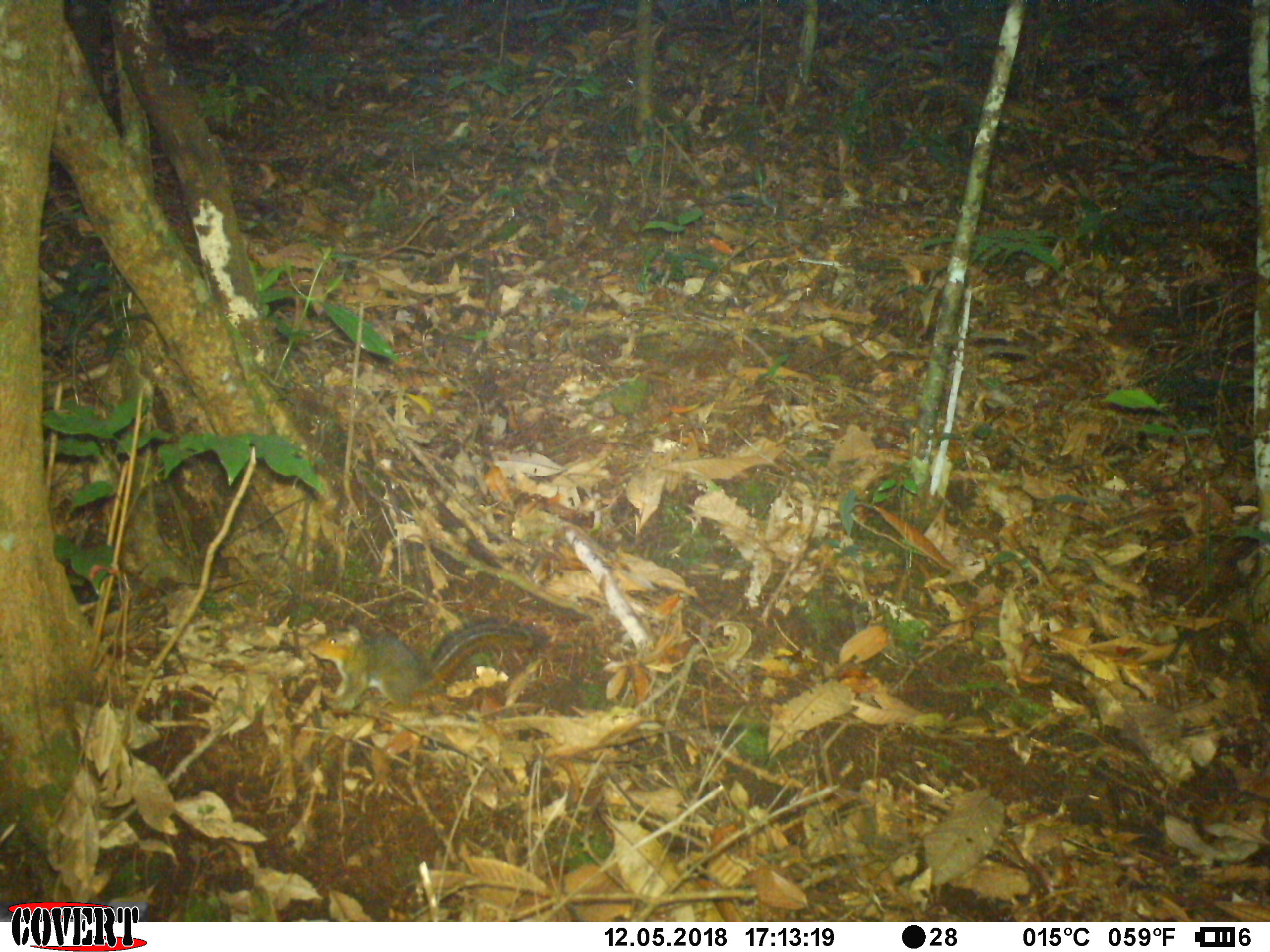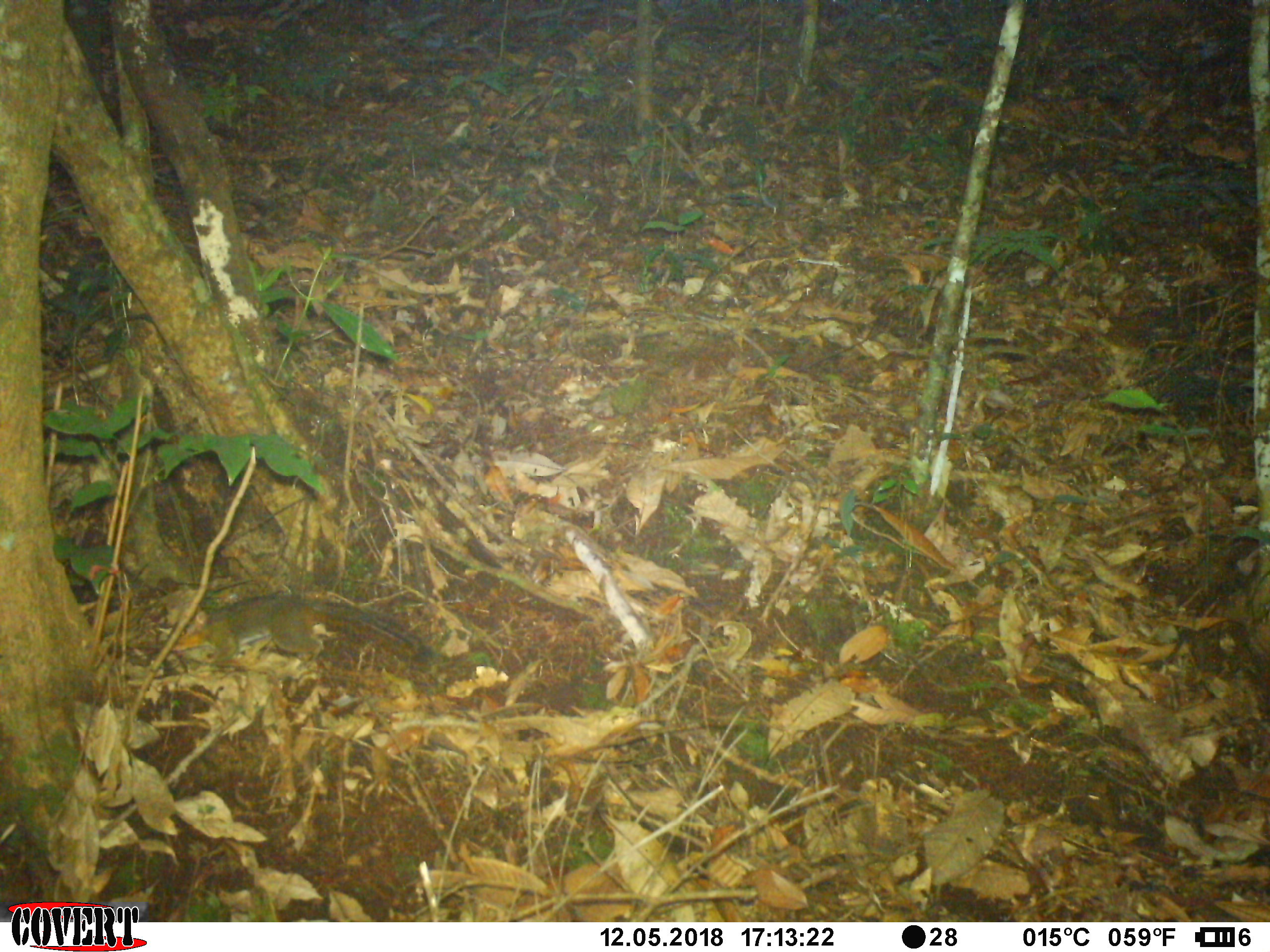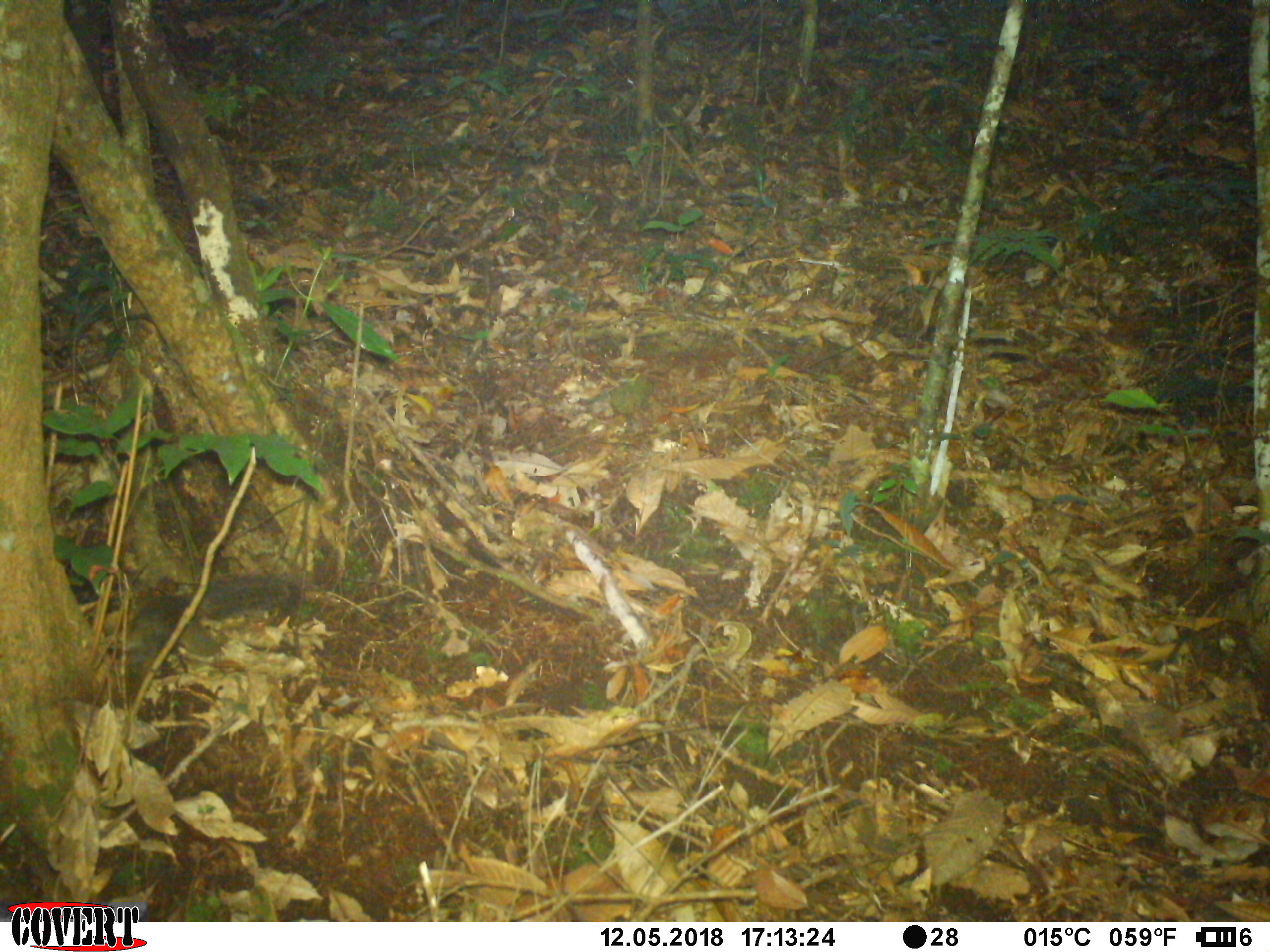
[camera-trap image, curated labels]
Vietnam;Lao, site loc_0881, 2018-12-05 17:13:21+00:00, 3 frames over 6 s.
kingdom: Animalia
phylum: Chordata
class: Mammalia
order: Rodentia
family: Sciuridae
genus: Dremomys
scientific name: Dremomys rufigenis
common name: red-cheeked squirrel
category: red cheeked squirrel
Red cheeked squirrel (red-cheeked squirrel) (Dremomys rufigenis). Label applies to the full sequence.